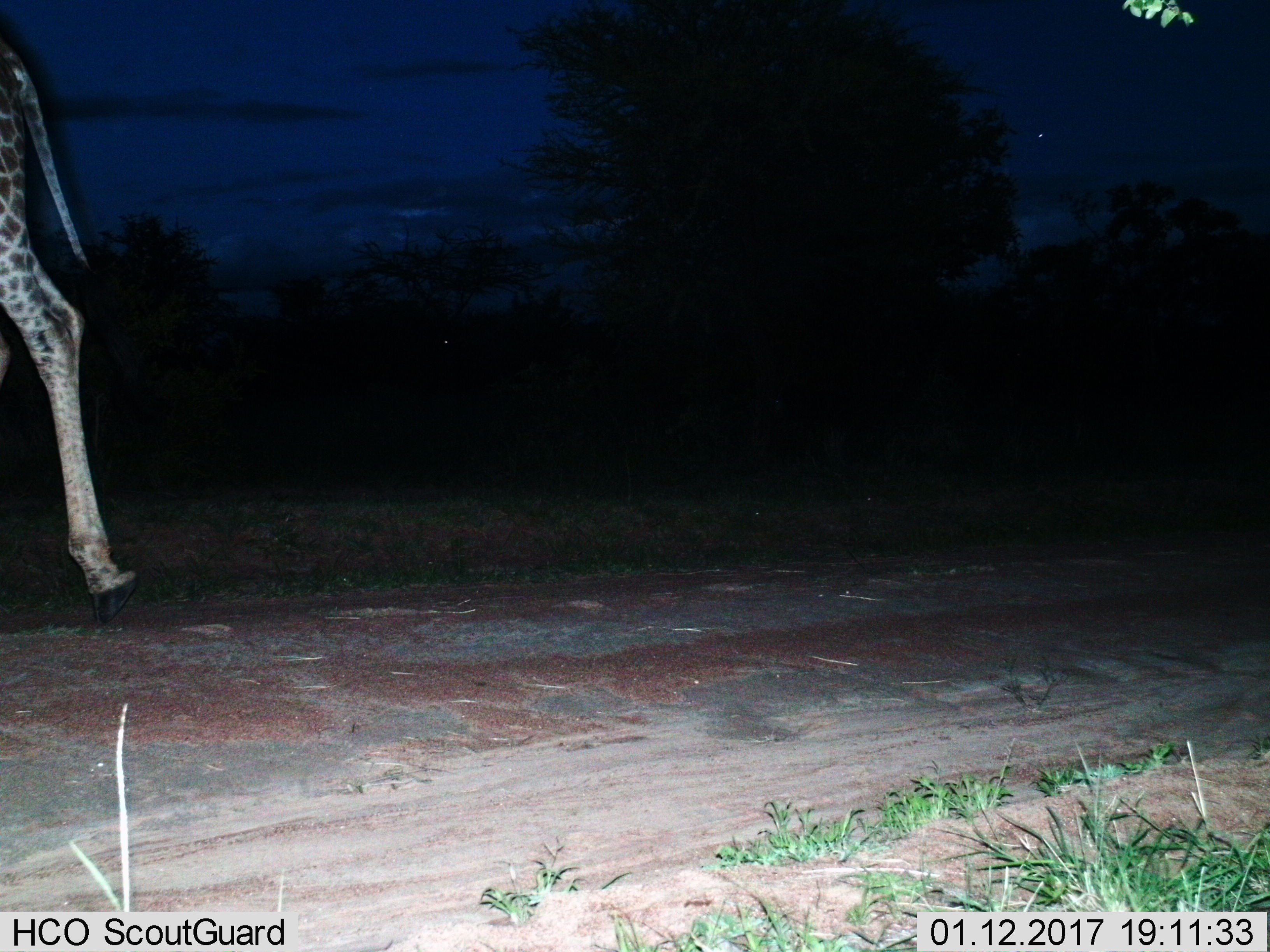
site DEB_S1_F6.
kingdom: Animalia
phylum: Chordata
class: Mammalia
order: Artiodactyla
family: Giraffidae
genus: Giraffa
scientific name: Giraffa camelopardalis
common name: giraffe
Giraffe (Giraffa camelopardalis), count 1. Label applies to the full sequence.